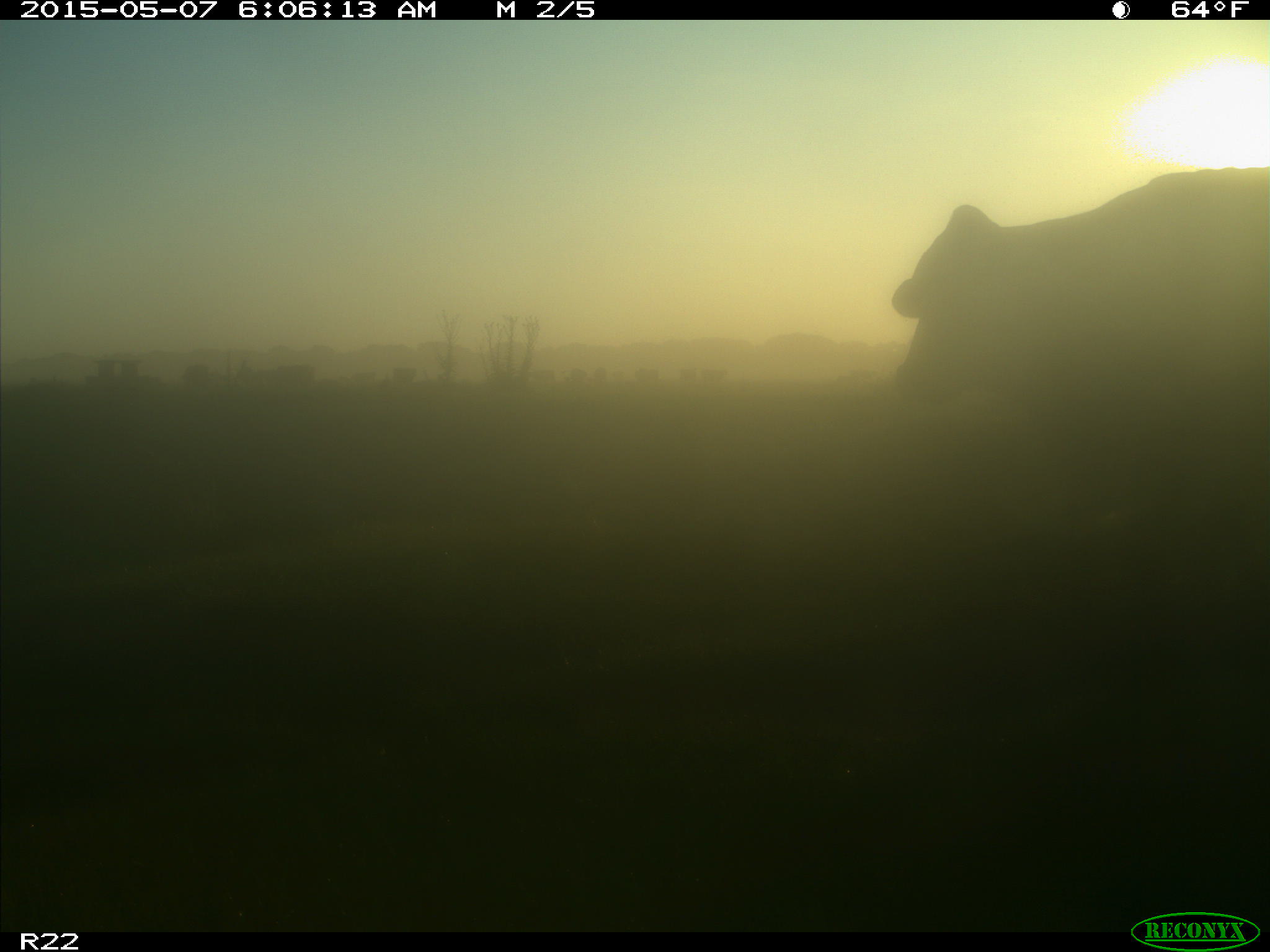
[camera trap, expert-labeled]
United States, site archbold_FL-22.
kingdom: Animalia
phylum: Chordata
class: Mammalia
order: Artiodactyla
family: Bovidae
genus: Bos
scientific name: Bos taurus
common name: domestic cow